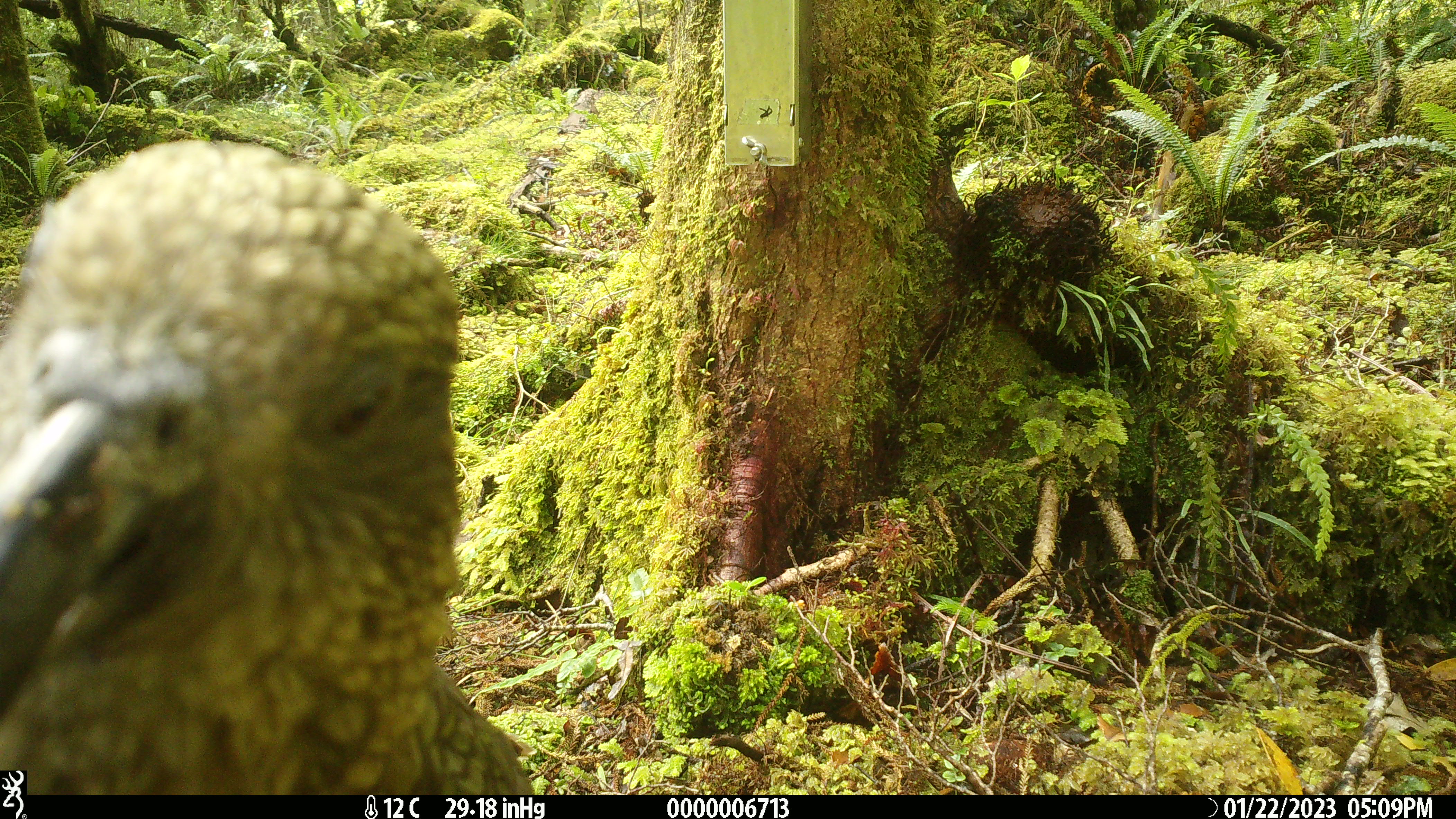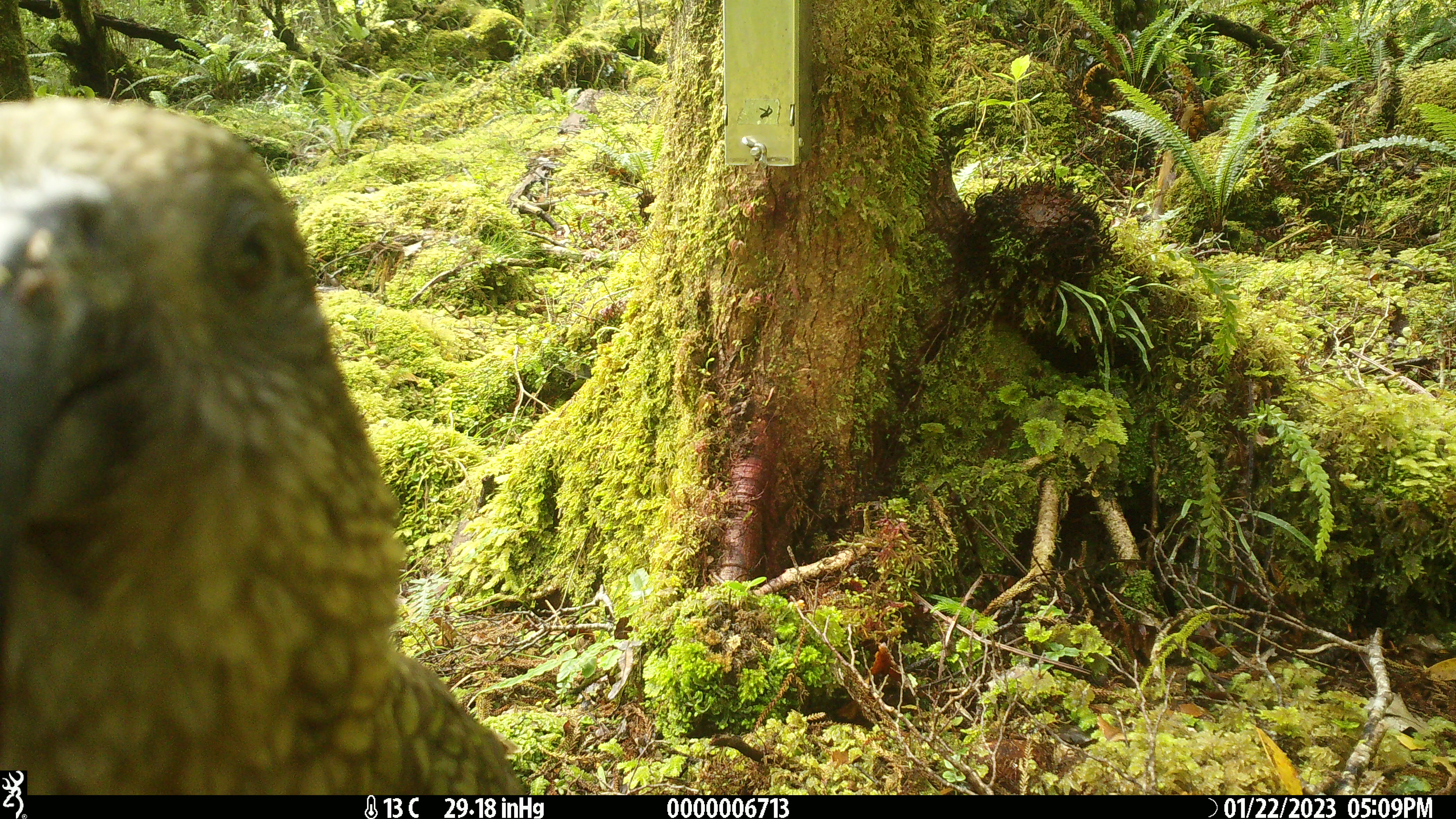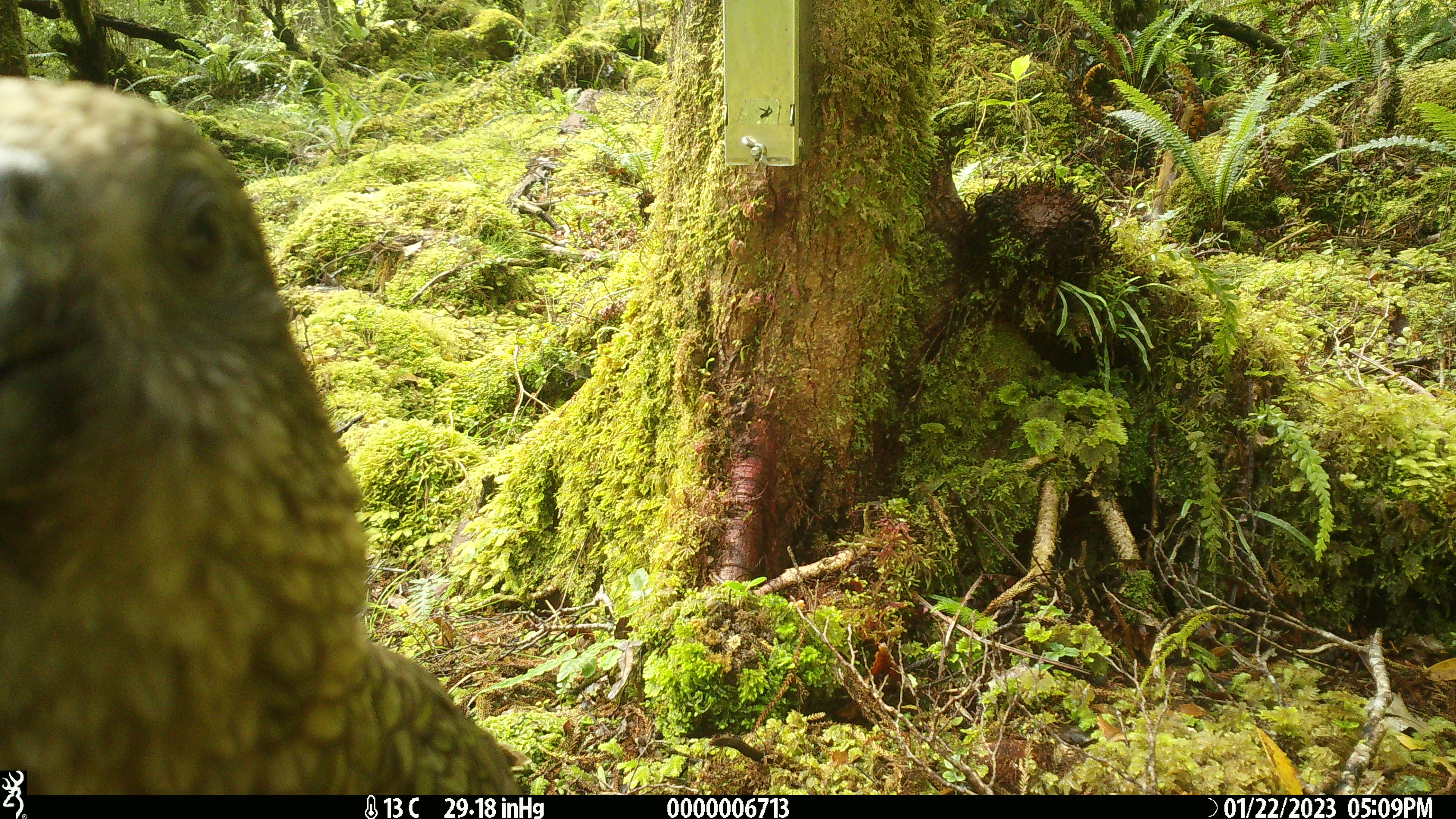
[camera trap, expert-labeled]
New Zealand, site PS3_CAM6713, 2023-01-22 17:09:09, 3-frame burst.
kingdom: Animalia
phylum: Chordata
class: Aves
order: Psittaciformes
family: Strigopidae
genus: Nestor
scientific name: Nestor notabilis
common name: kea